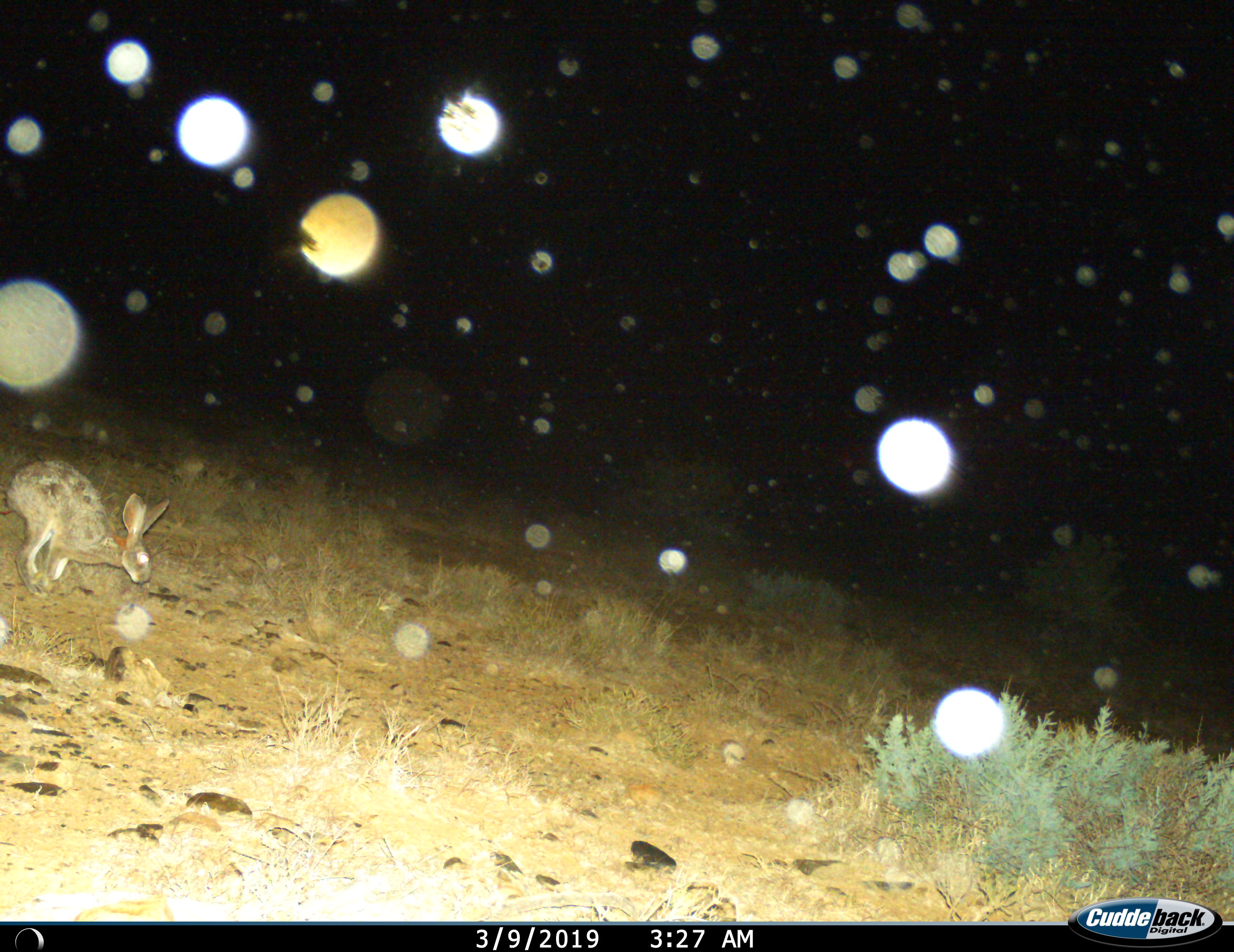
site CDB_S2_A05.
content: unidentified animal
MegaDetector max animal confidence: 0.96